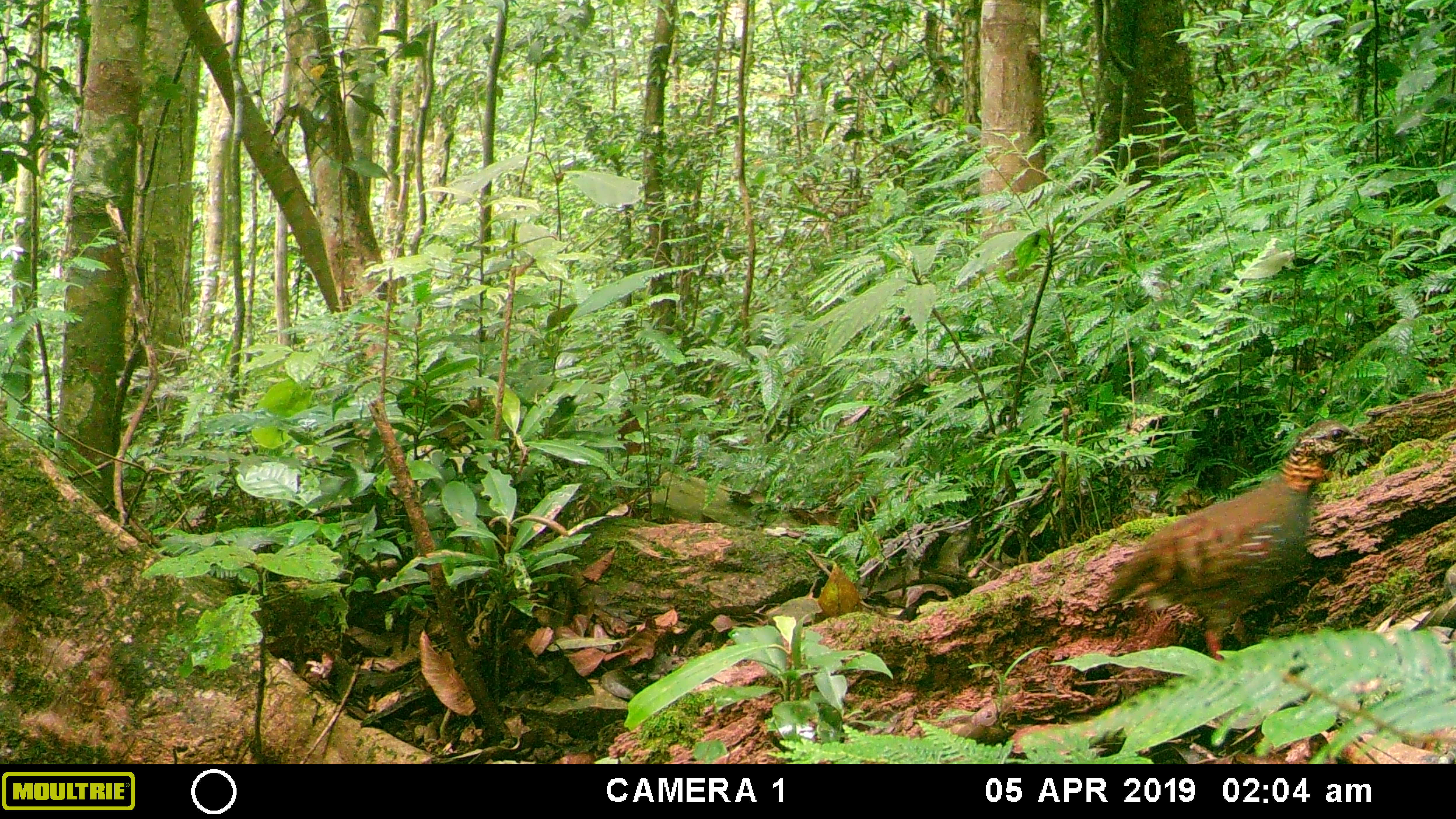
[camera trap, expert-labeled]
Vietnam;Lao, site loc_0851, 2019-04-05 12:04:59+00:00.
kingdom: Animalia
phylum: Chordata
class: Aves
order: Galliformes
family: Phasianidae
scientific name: Phasianidae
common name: partridge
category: unidentified partridge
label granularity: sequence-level